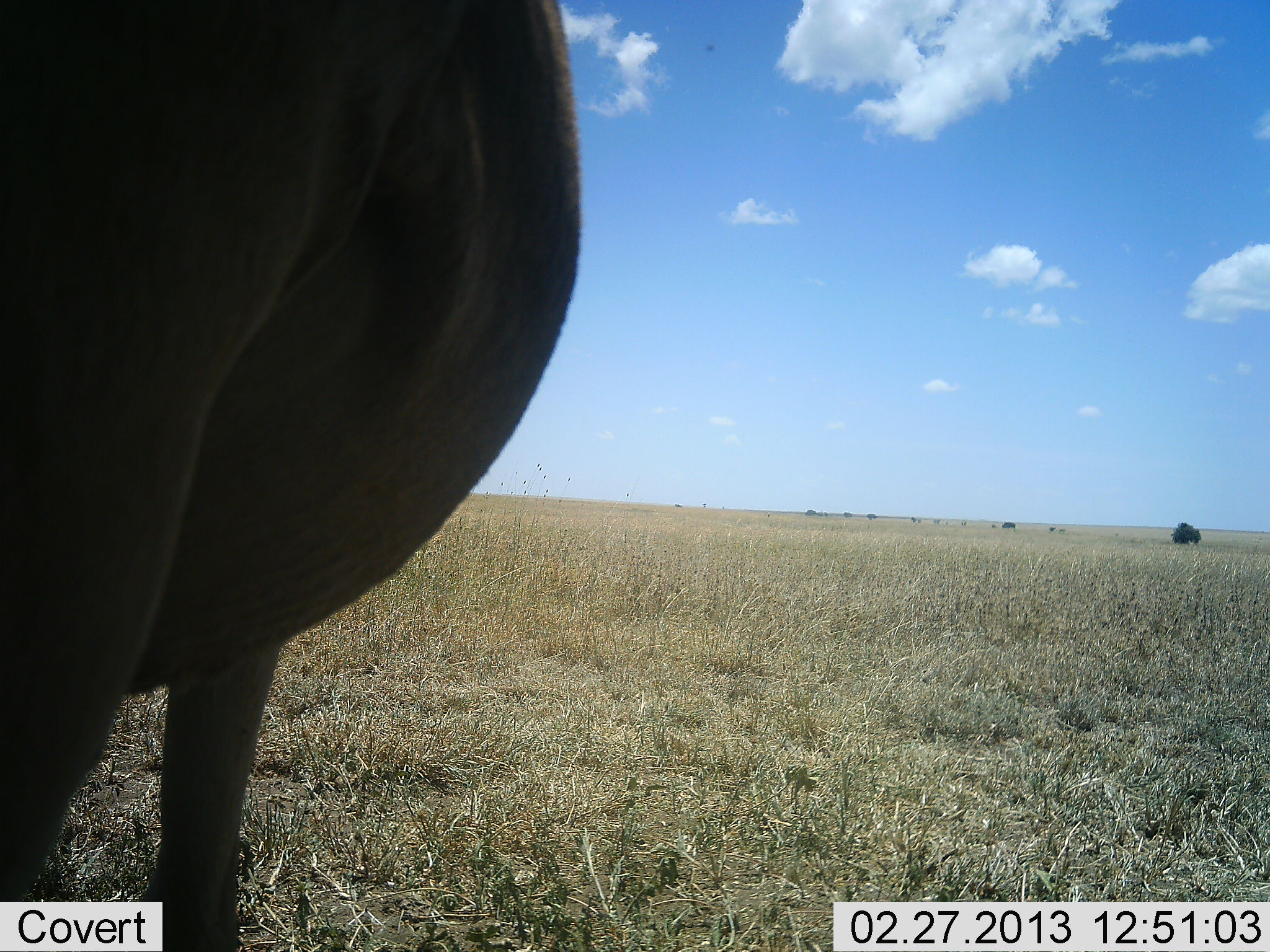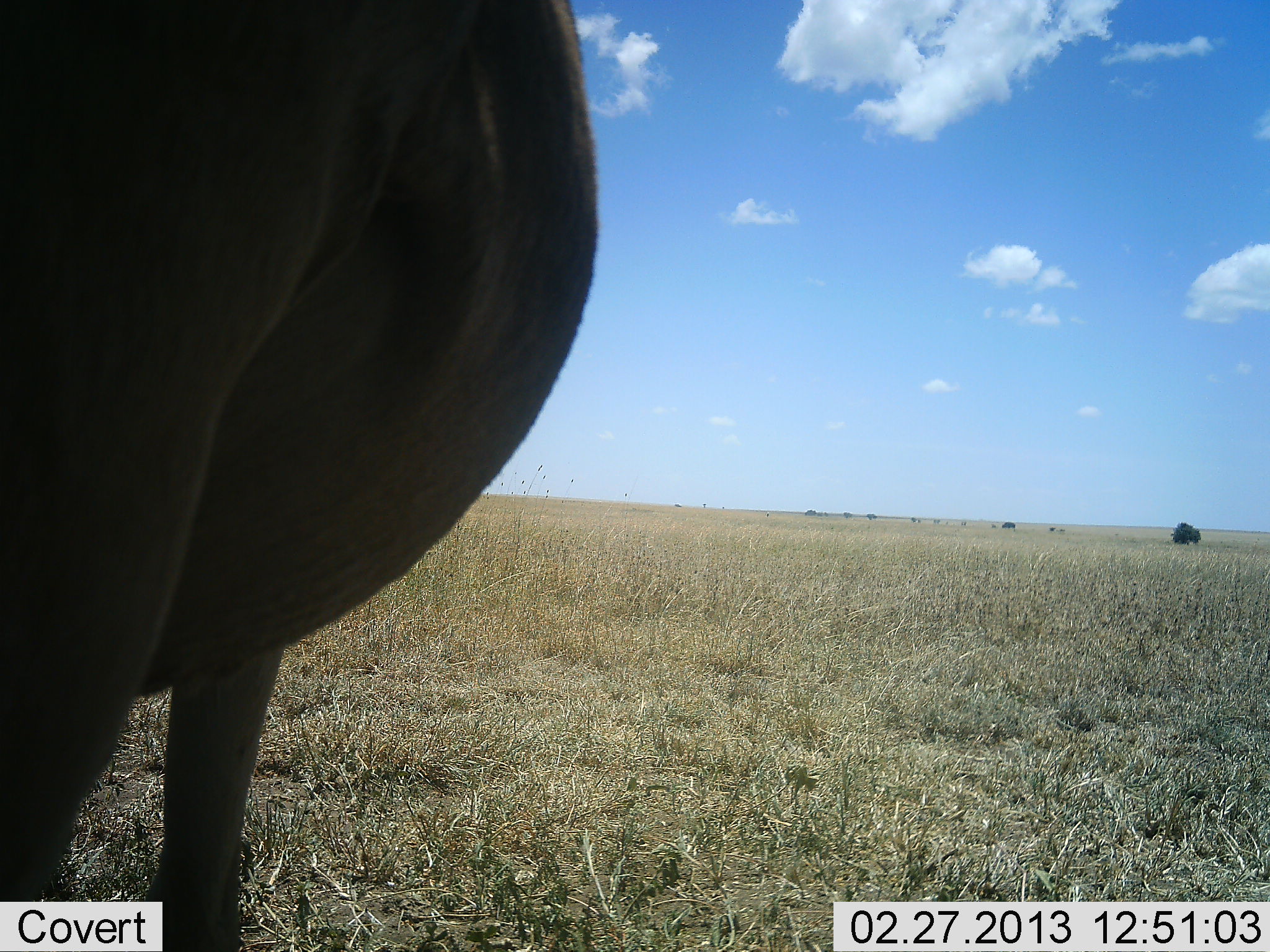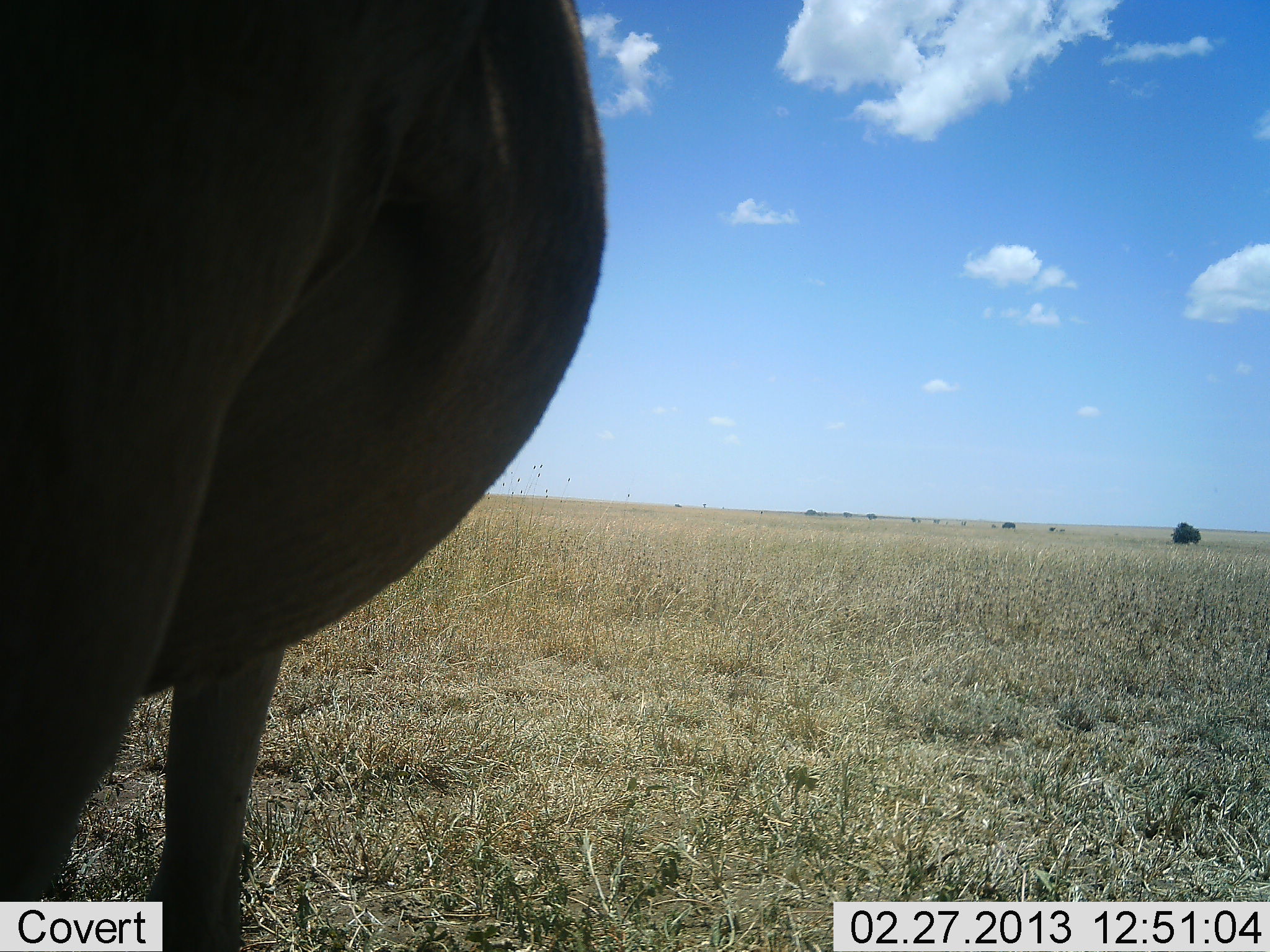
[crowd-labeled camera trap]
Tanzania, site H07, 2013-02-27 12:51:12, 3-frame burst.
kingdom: Animalia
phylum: Chordata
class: Mammalia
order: Artiodactyla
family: Bovidae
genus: Connochaetes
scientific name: Connochaetes taurinus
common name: blue wildebeest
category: wildebeest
Wildebeest (blue wildebeest) (Connochaetes taurinus), count 1. Behavior (volunteer vote fractions): standing 100%, resting 0%, moving 0%, interacting 0%. Young present (vote fraction): 0%. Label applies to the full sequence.